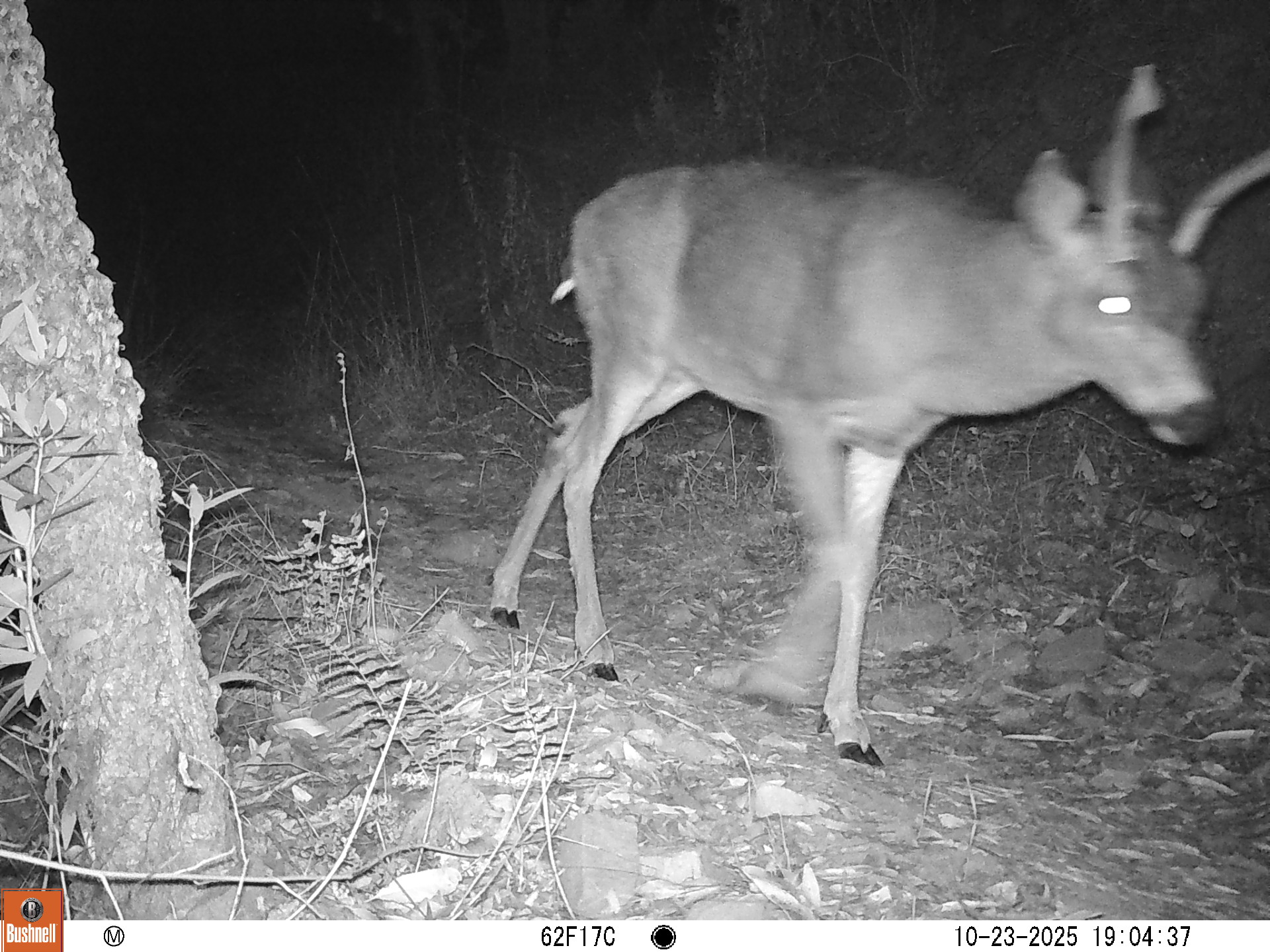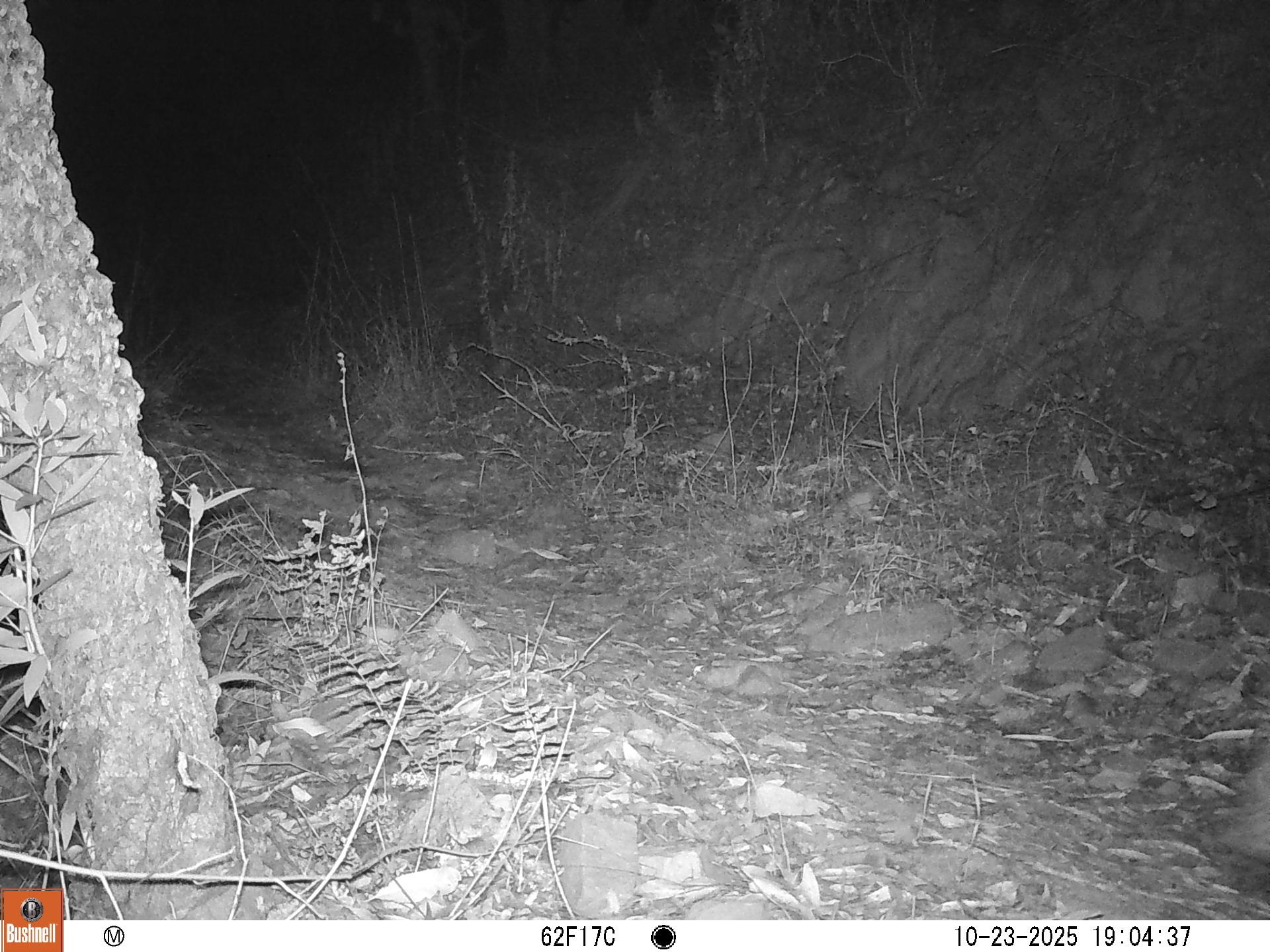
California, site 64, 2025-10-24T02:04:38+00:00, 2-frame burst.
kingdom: Animalia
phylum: Chordata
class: Mammalia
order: Artiodactyla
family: Cervidae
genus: Odocoileus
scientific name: Odocoileus hemionus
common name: mule deer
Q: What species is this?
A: Mule deer (Odocoileus hemionus).